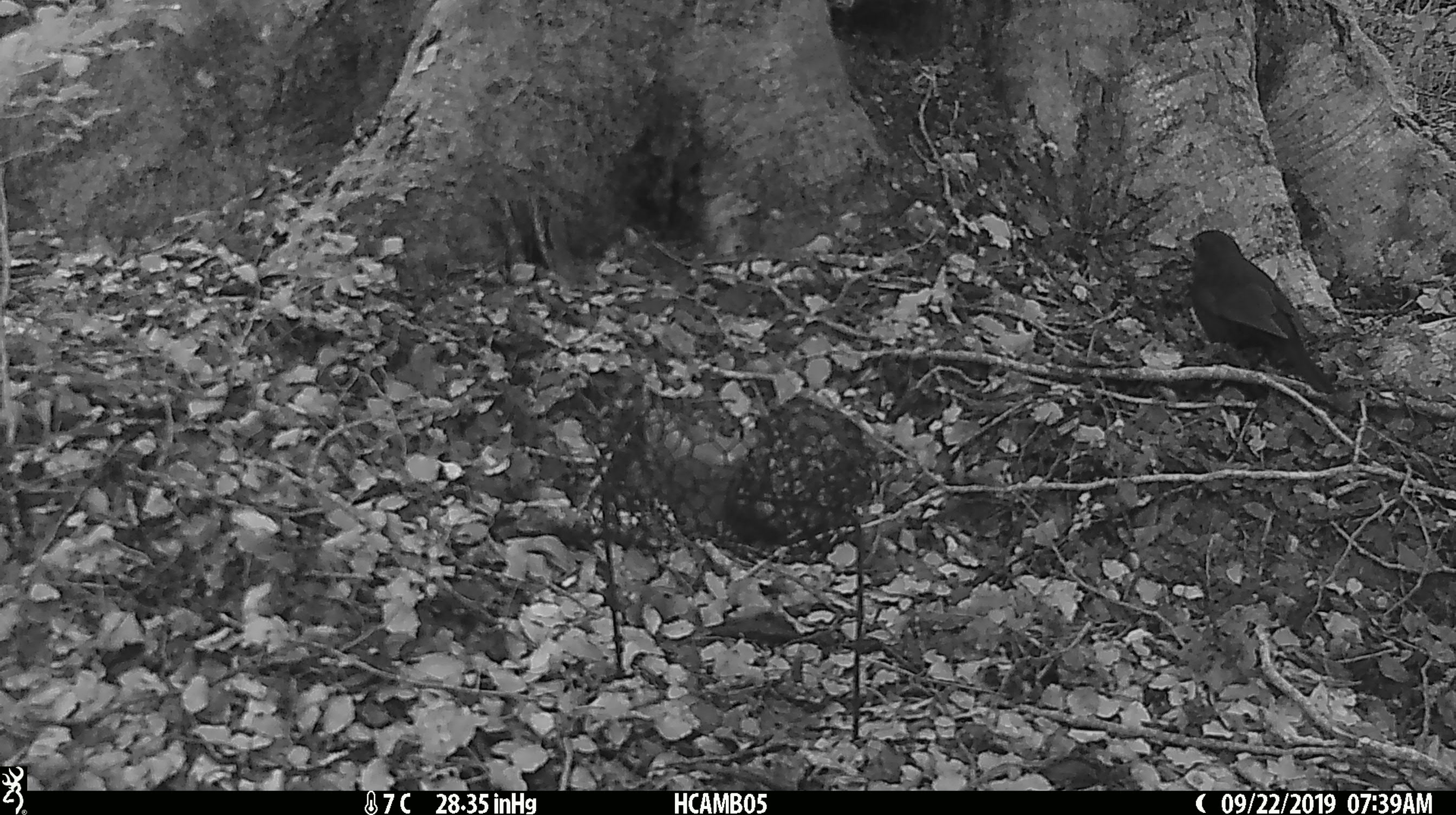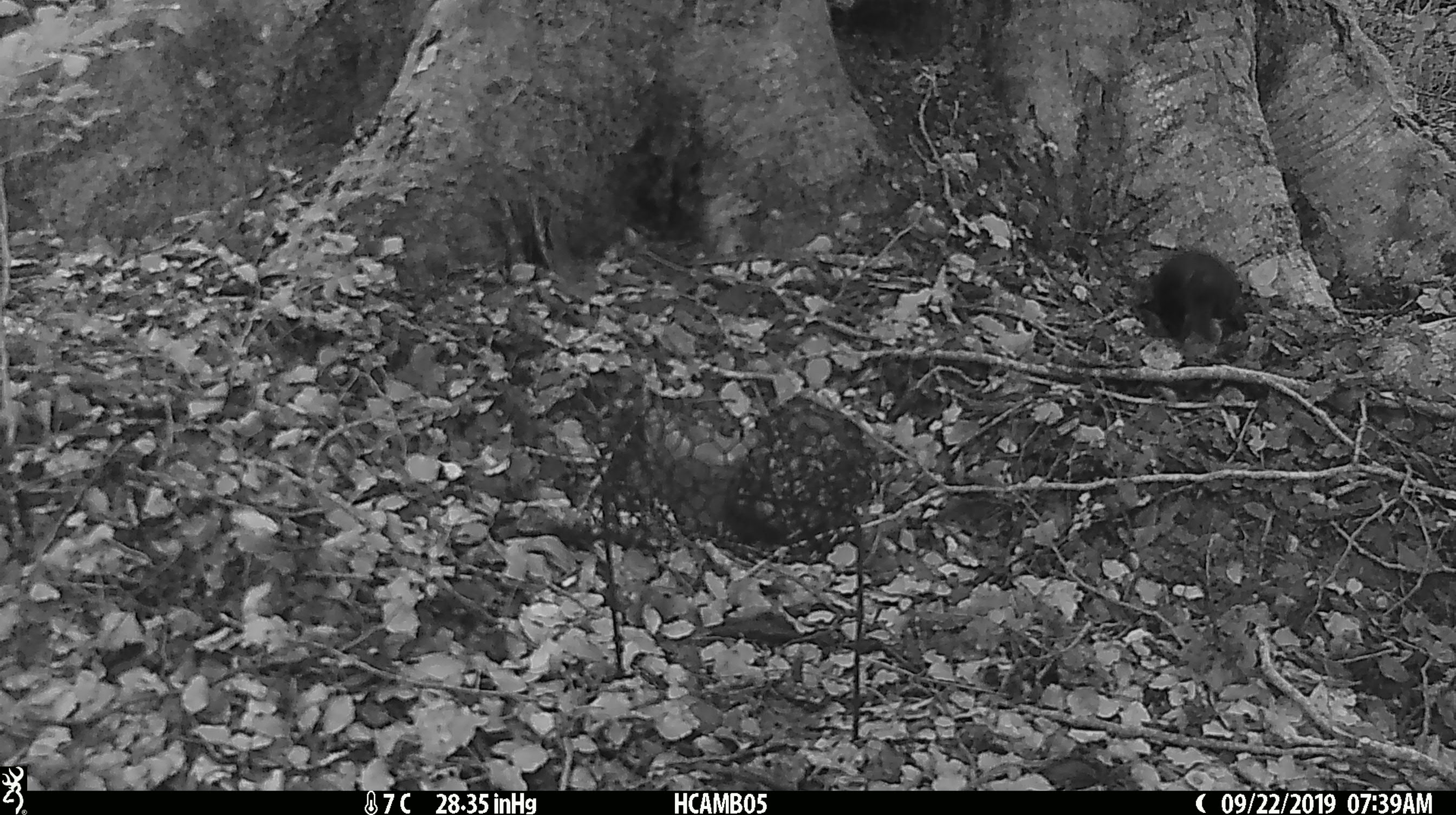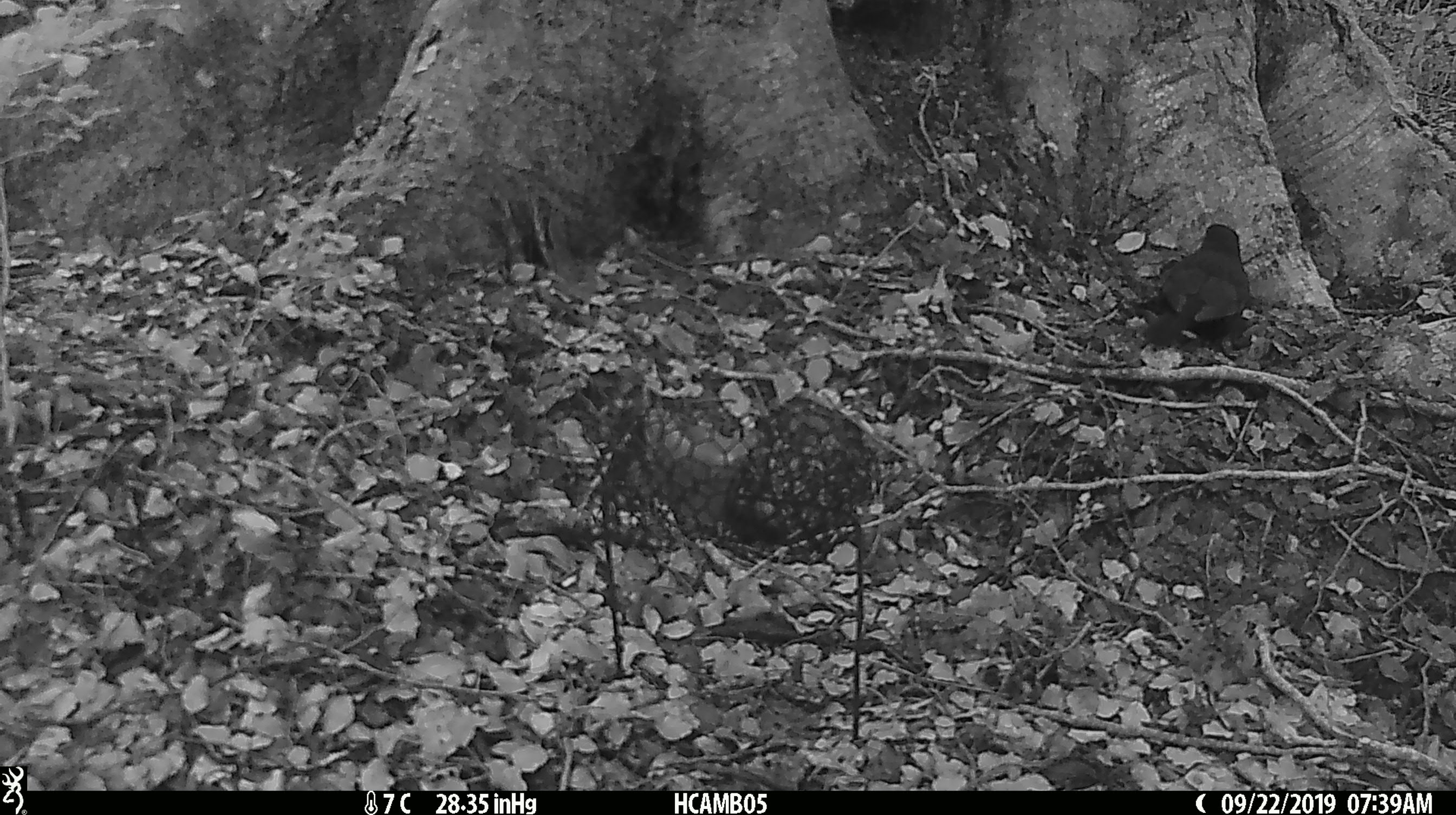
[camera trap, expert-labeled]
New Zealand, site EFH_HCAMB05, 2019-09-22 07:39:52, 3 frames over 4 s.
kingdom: Animalia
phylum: Chordata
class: Aves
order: Passeriformes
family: Turdidae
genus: Turdus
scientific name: Turdus merula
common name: eurasian blackbird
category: blackbird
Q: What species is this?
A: Blackbird (eurasian blackbird) (Turdus merula).